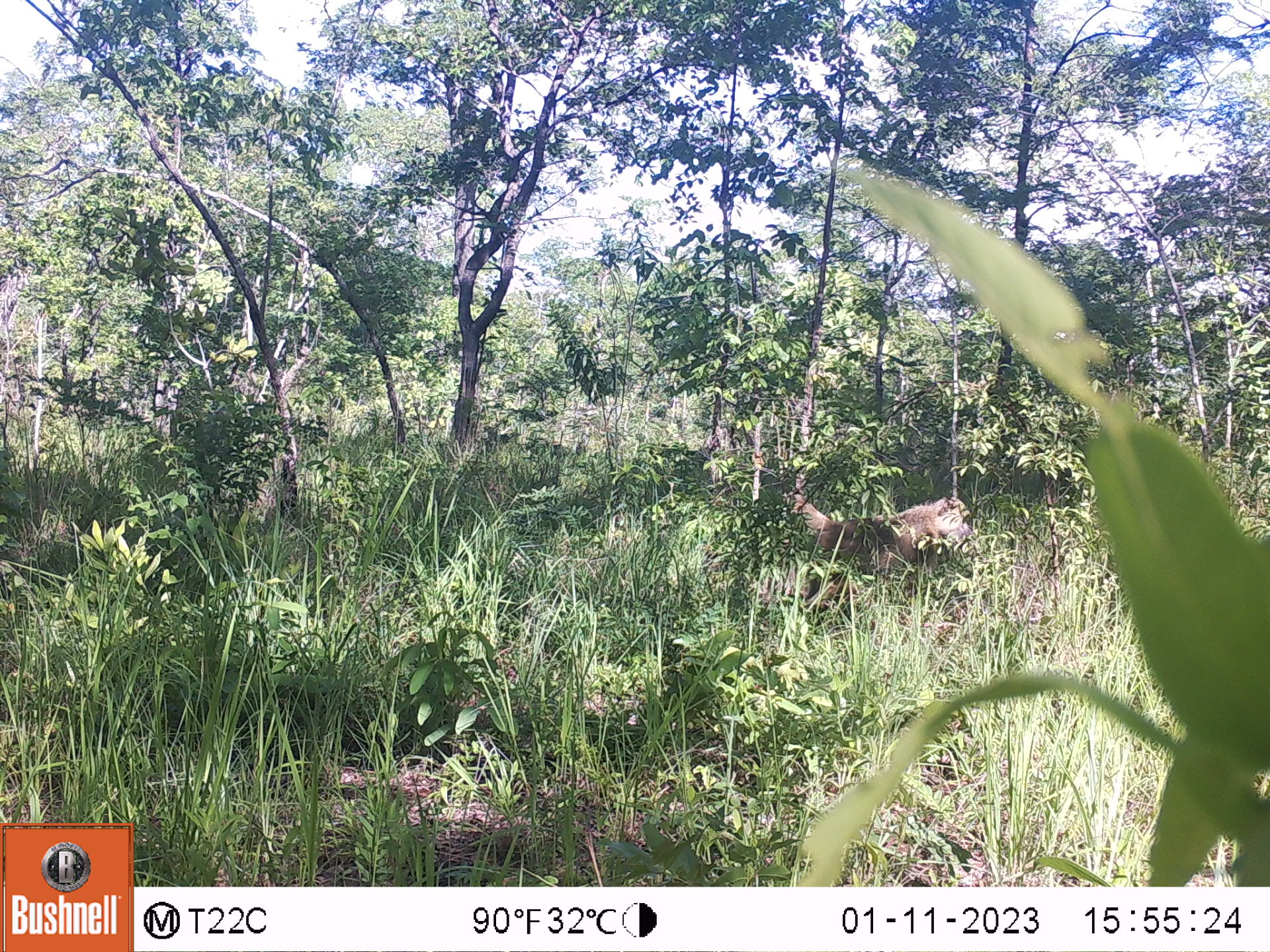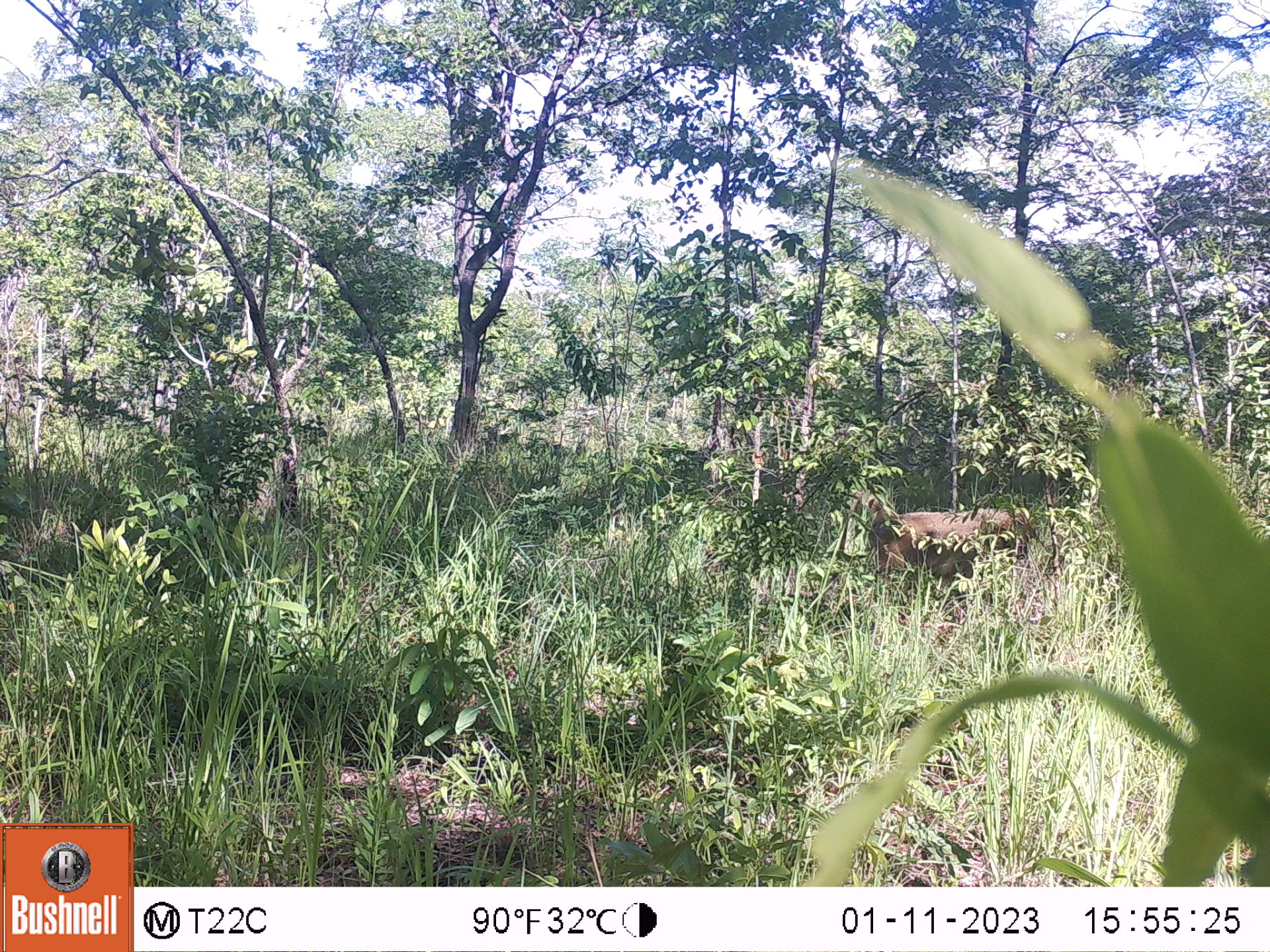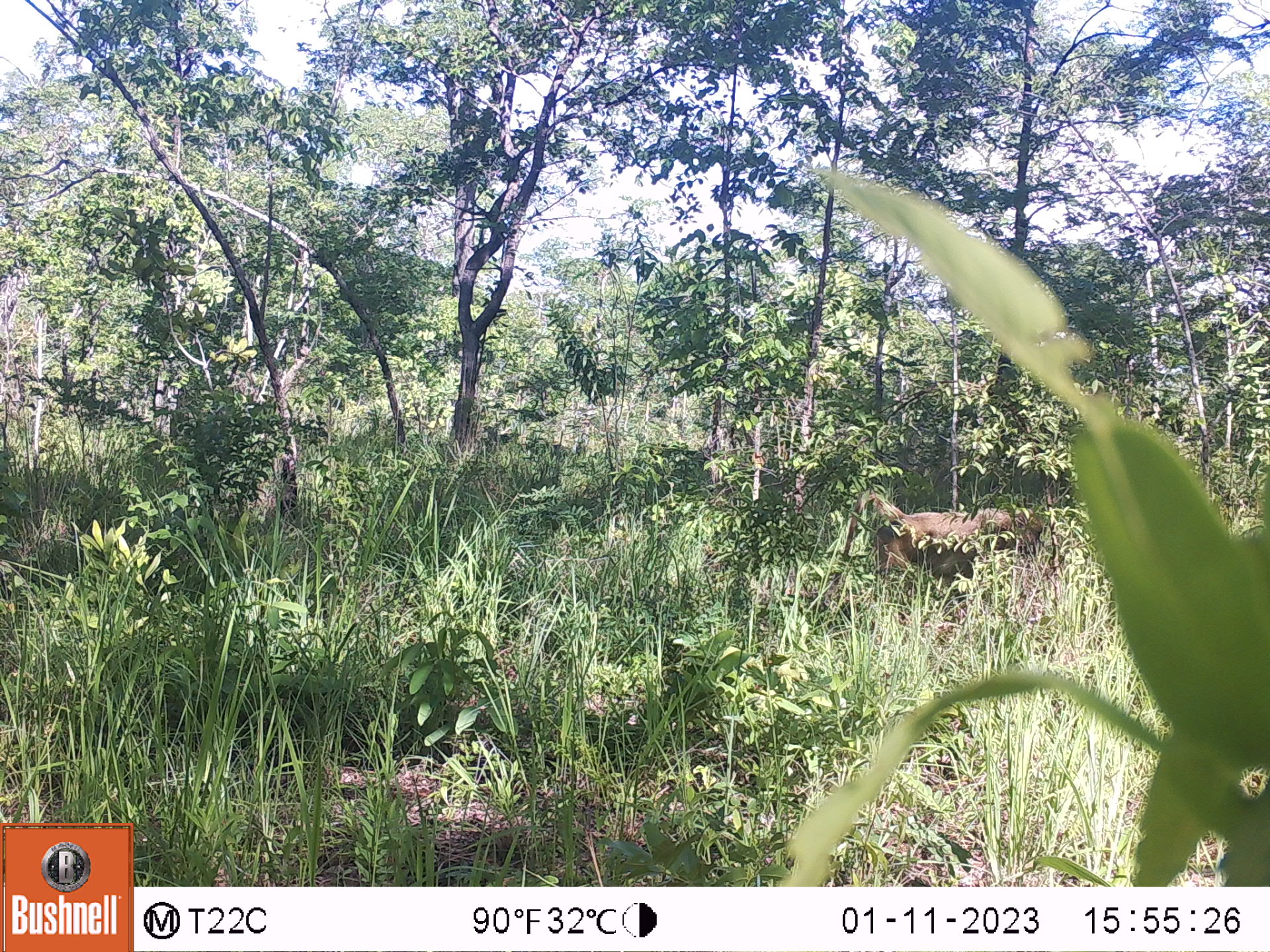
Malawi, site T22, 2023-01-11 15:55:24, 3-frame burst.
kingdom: Animalia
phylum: Chordata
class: Mammalia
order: Primates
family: Cercopithecidae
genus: Papio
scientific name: Papio cynocephalus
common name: yellow baboon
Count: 1.